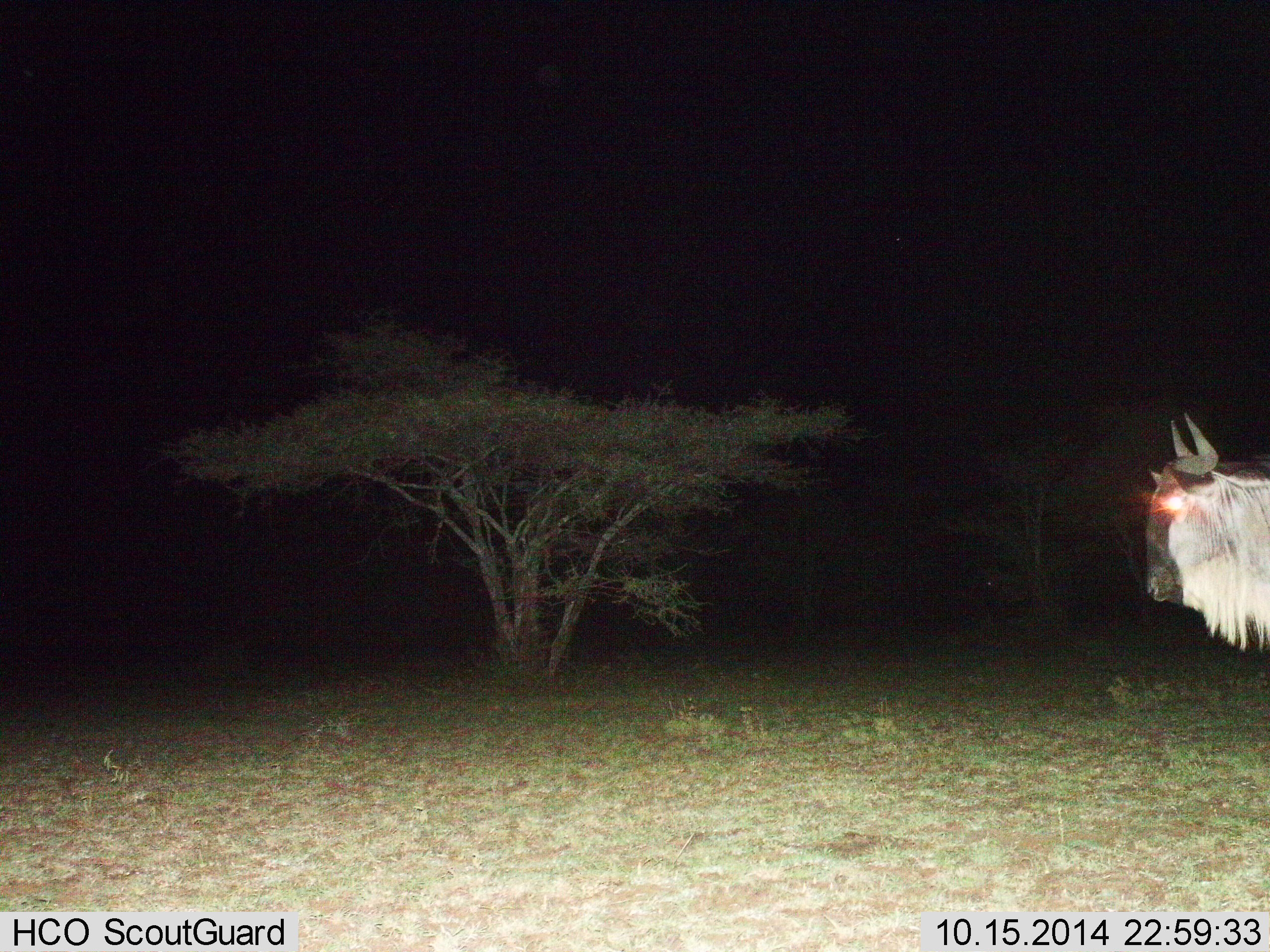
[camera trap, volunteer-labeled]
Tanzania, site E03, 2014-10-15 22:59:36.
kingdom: Animalia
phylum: Chordata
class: Mammalia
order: Artiodactyla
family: Bovidae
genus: Connochaetes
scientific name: Connochaetes taurinus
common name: blue wildebeest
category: wildebeest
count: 1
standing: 90%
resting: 0%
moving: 10%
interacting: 0%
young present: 0%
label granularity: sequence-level